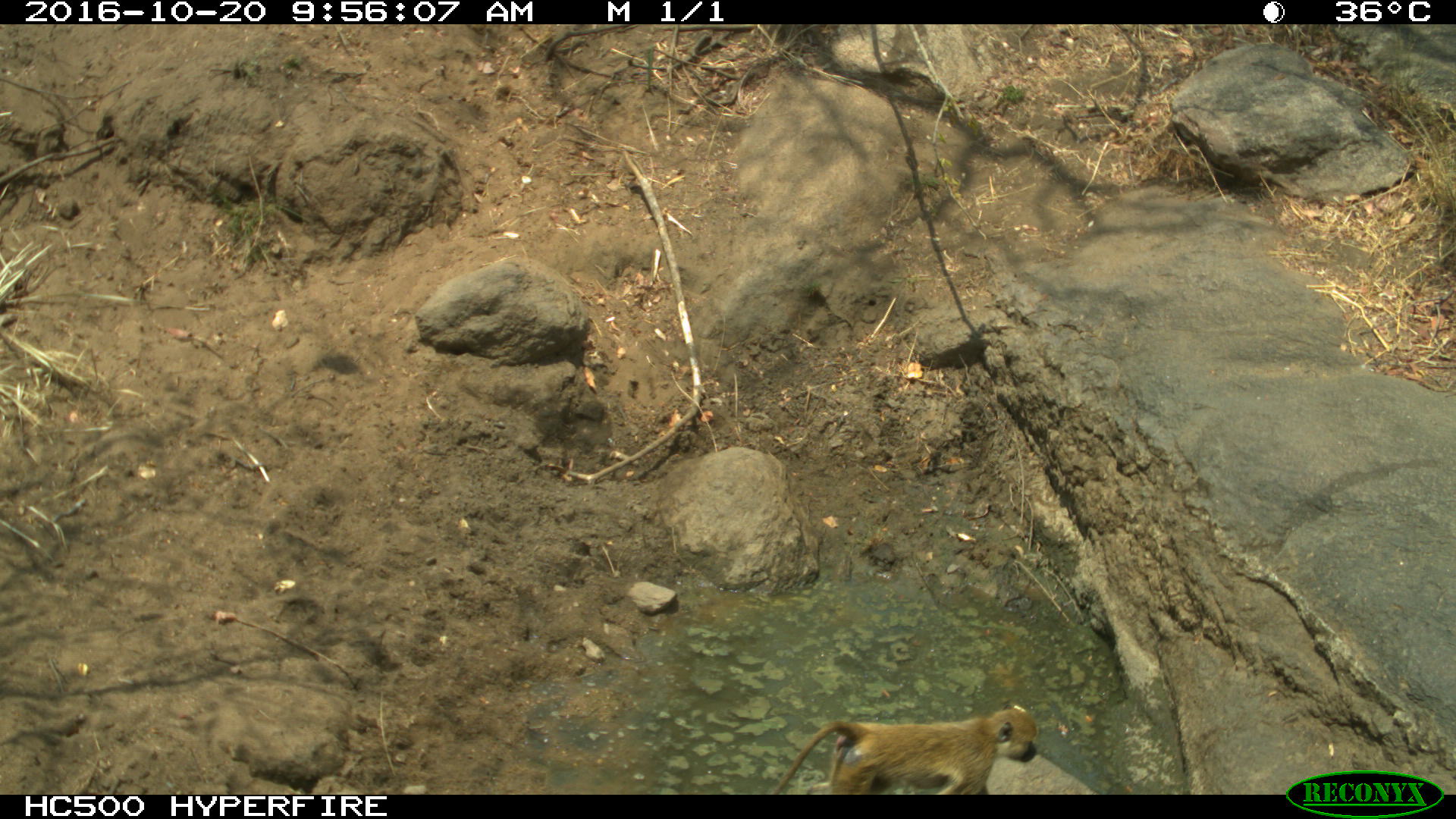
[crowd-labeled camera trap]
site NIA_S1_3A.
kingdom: Animalia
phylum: Chordata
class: Mammalia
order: Primates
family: Cercopithecidae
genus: Papio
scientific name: Papio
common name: baboon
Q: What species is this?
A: Baboon (Papio).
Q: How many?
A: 1.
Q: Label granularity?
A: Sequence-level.